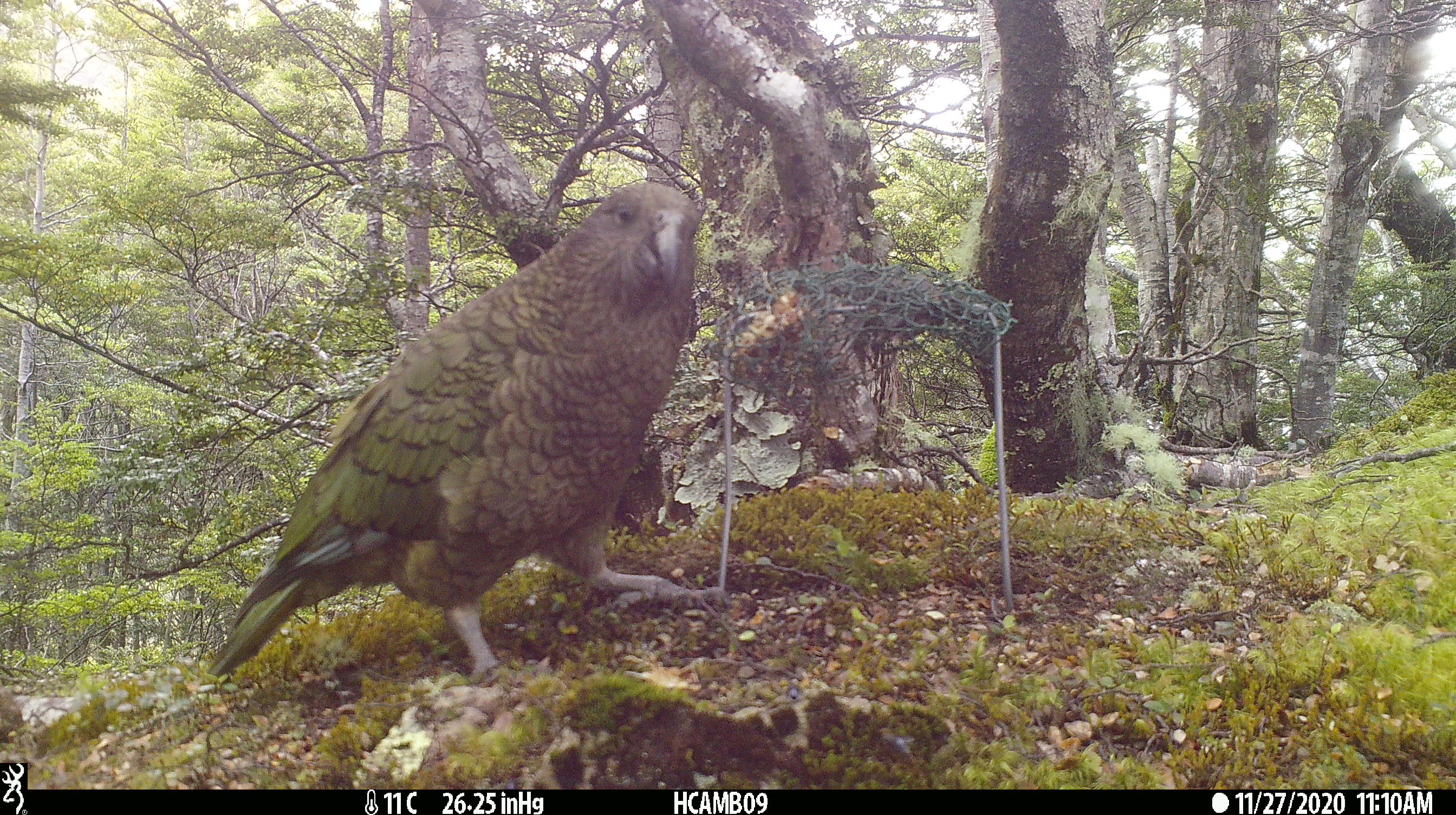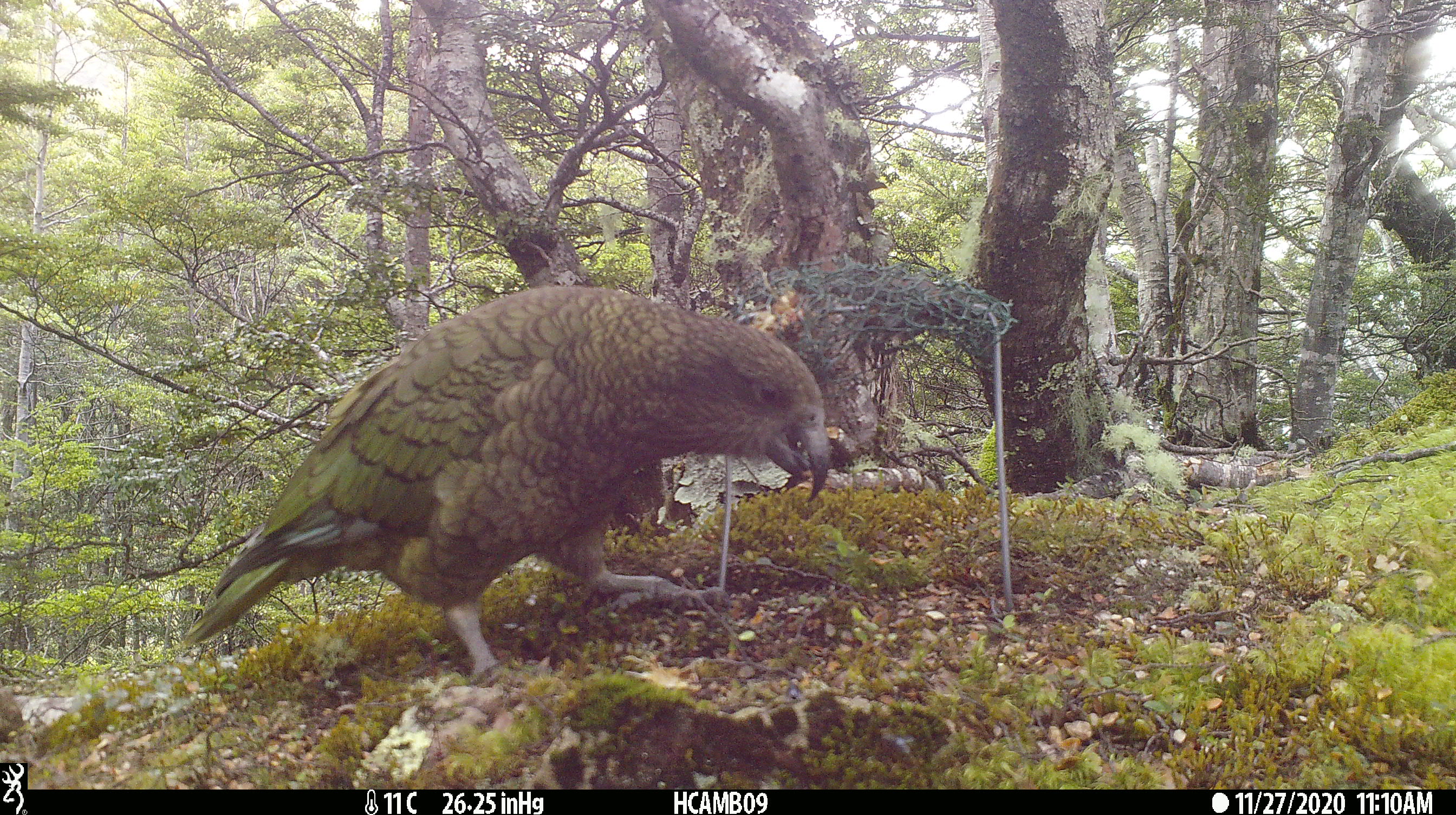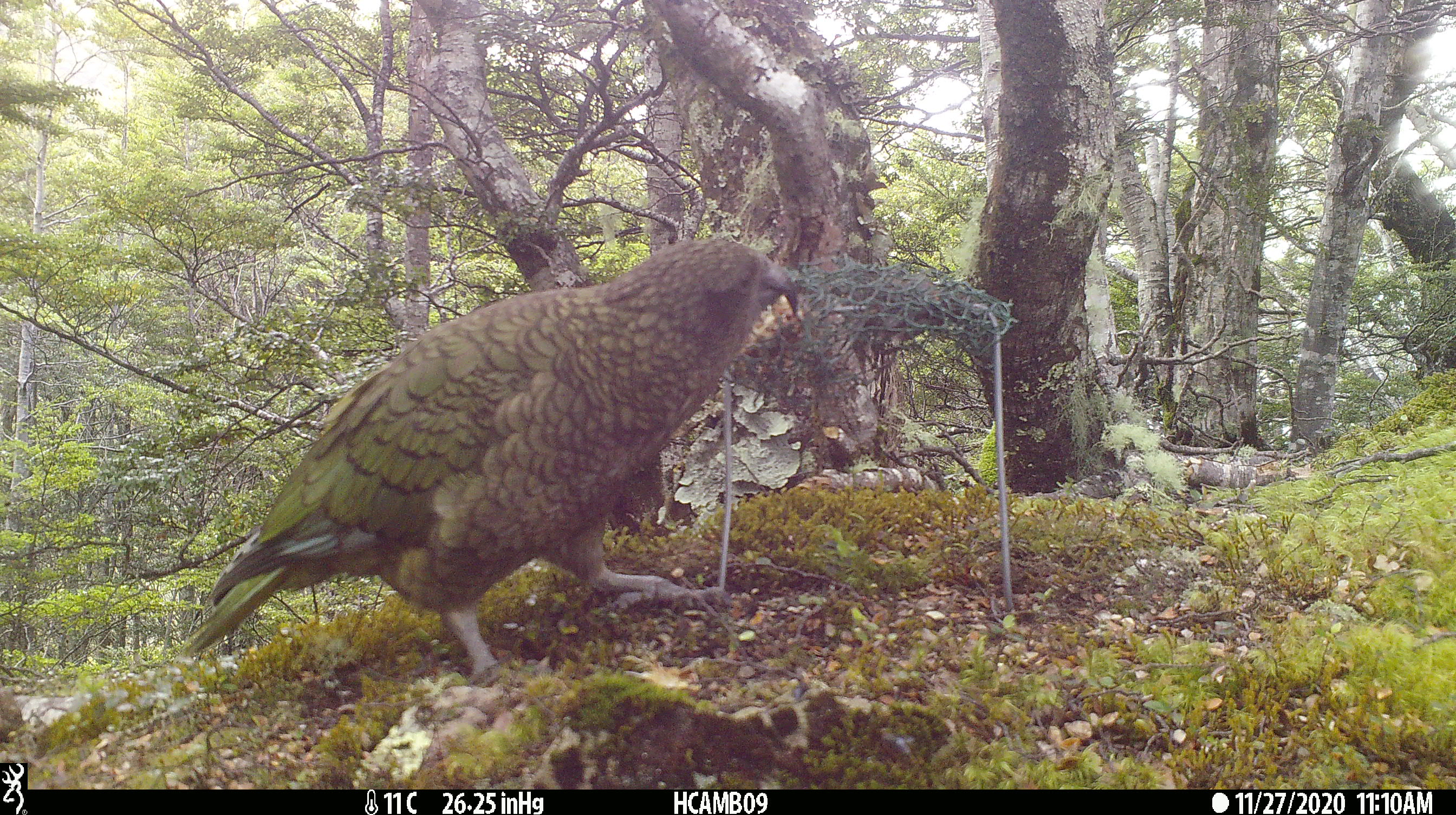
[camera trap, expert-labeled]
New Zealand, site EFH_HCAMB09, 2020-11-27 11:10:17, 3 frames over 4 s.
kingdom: Animalia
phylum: Chordata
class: Aves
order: Psittaciformes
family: Strigopidae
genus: Nestor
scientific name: Nestor notabilis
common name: kea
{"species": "kea (Nestor notabilis)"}